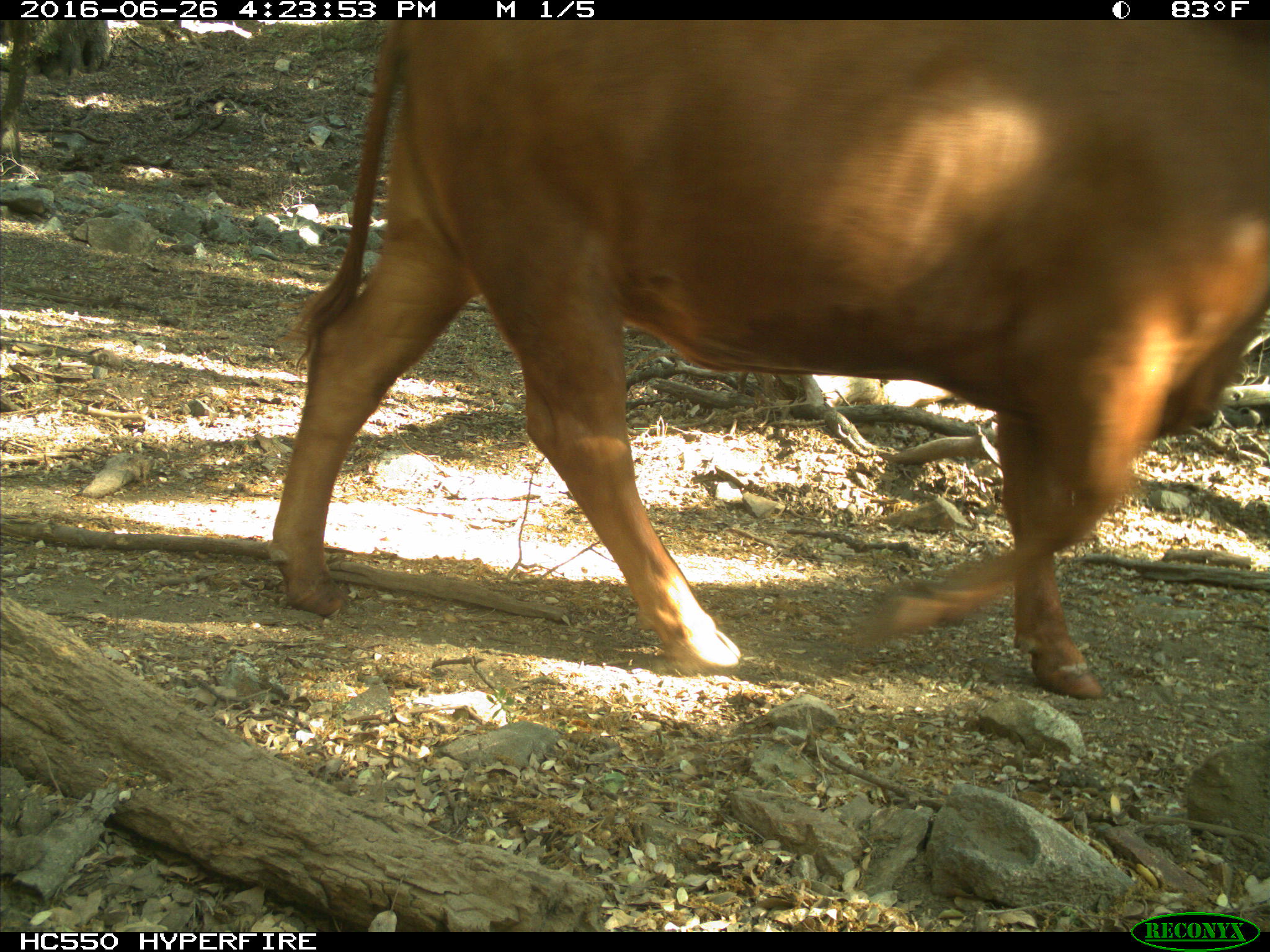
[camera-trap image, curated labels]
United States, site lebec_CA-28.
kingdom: Animalia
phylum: Chordata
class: Mammalia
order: Artiodactyla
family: Bovidae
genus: Bos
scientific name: Bos taurus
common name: domestic cow